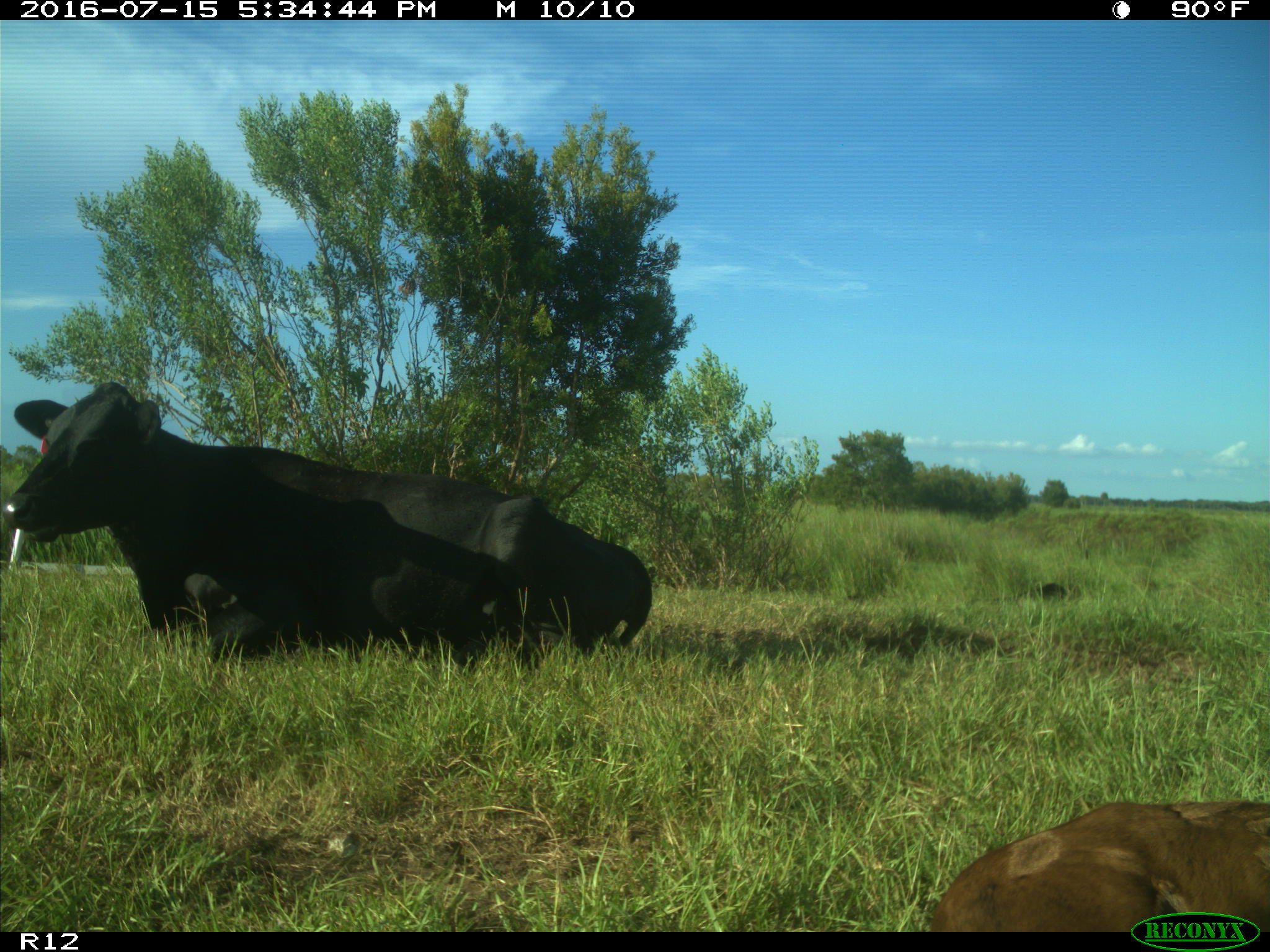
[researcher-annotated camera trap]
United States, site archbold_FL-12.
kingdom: Animalia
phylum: Chordata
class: Mammalia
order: Artiodactyla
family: Bovidae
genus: Bos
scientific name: Bos taurus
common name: domestic cow